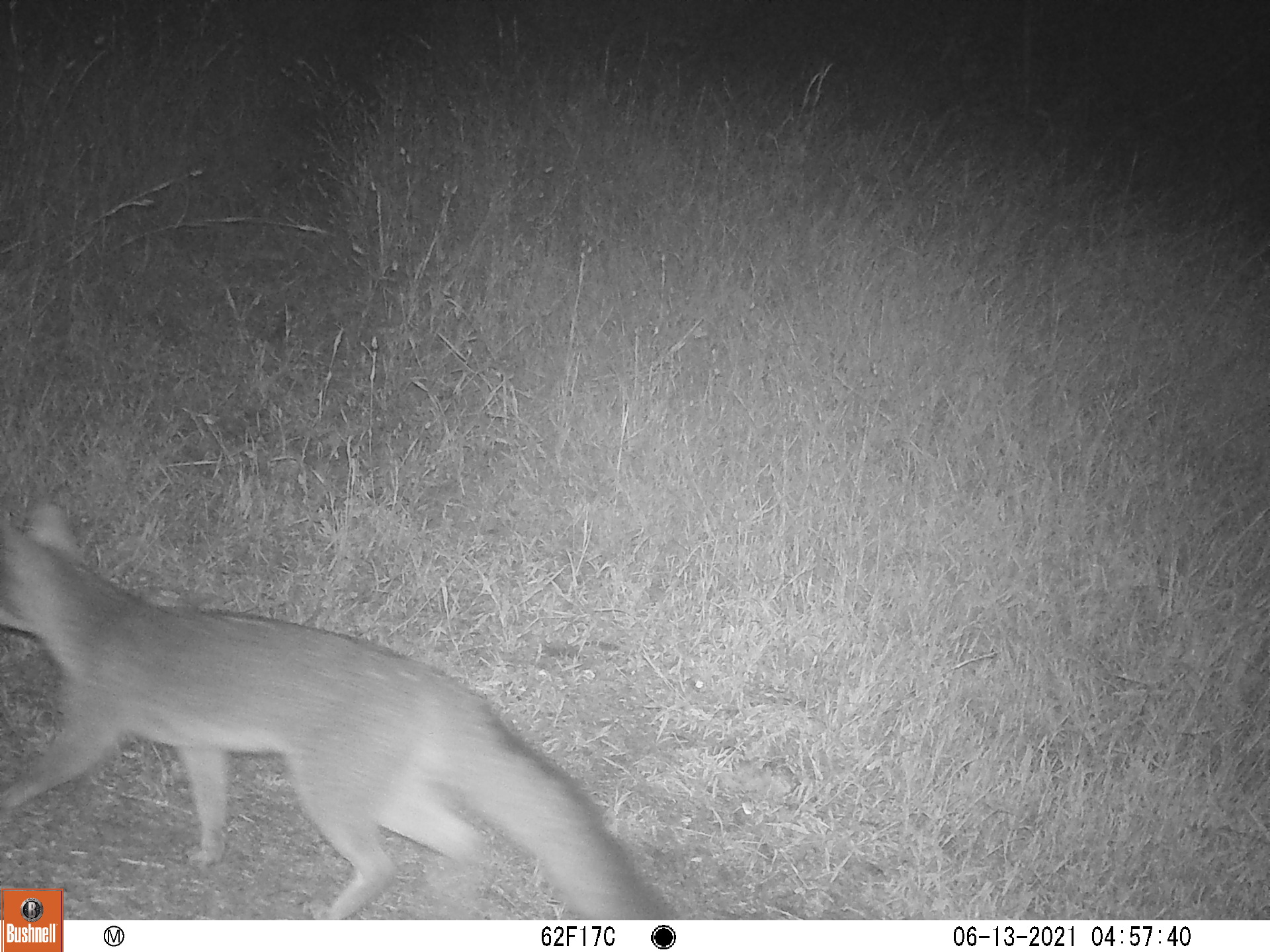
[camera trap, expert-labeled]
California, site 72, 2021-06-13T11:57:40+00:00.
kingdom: Animalia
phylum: Chordata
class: Mammalia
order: Carnivora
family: Canidae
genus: Urocyon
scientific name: Urocyon cinereoargenteus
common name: gray fox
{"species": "gray fox (Urocyon cinereoargenteus)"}